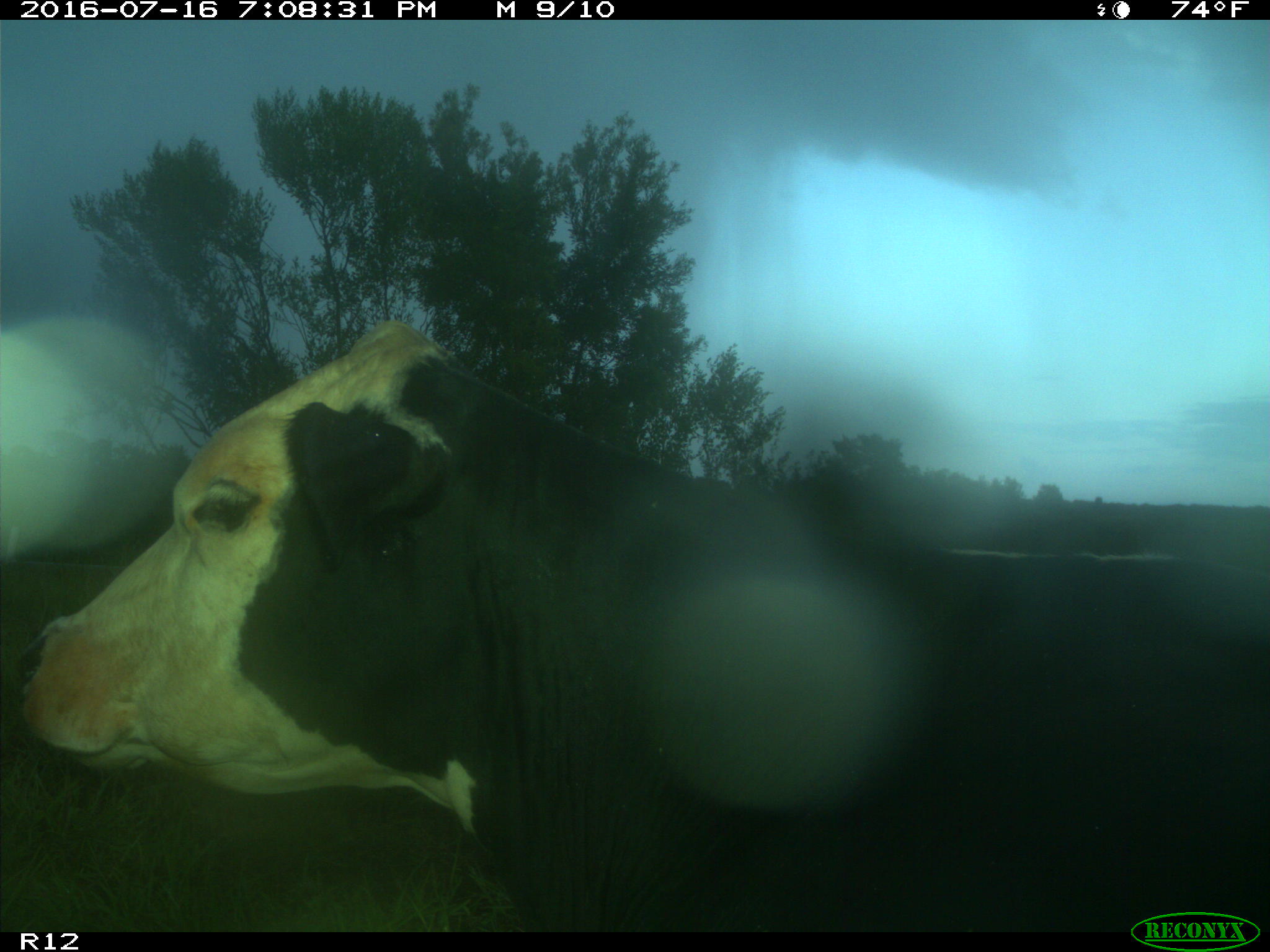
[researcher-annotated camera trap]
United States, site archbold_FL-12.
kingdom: Animalia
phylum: Chordata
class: Mammalia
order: Artiodactyla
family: Bovidae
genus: Bos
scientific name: Bos taurus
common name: domestic cow